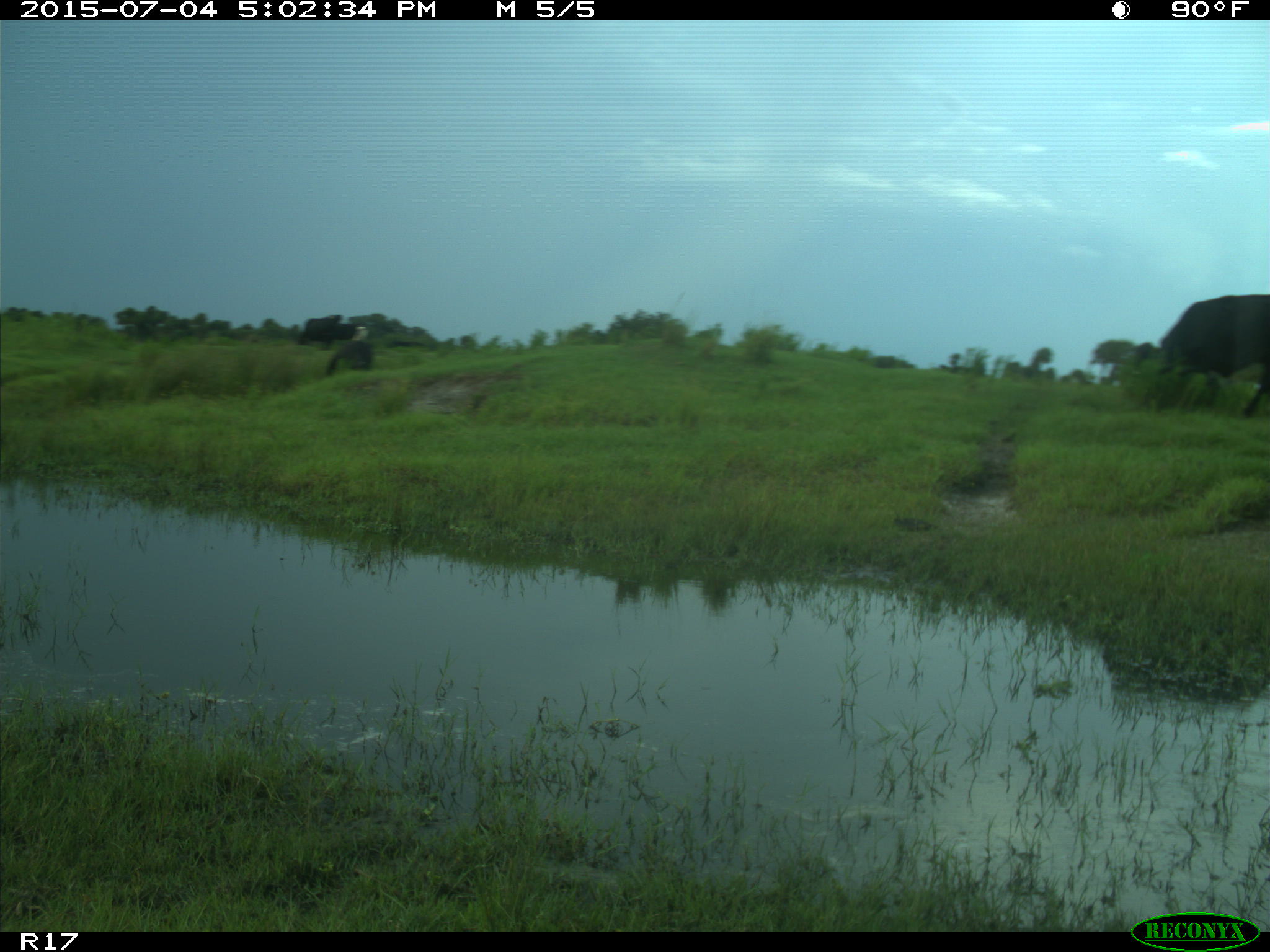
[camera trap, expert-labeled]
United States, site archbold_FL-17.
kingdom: Animalia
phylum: Chordata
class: Mammalia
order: Artiodactyla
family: Bovidae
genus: Bos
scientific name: Bos taurus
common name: domestic cow